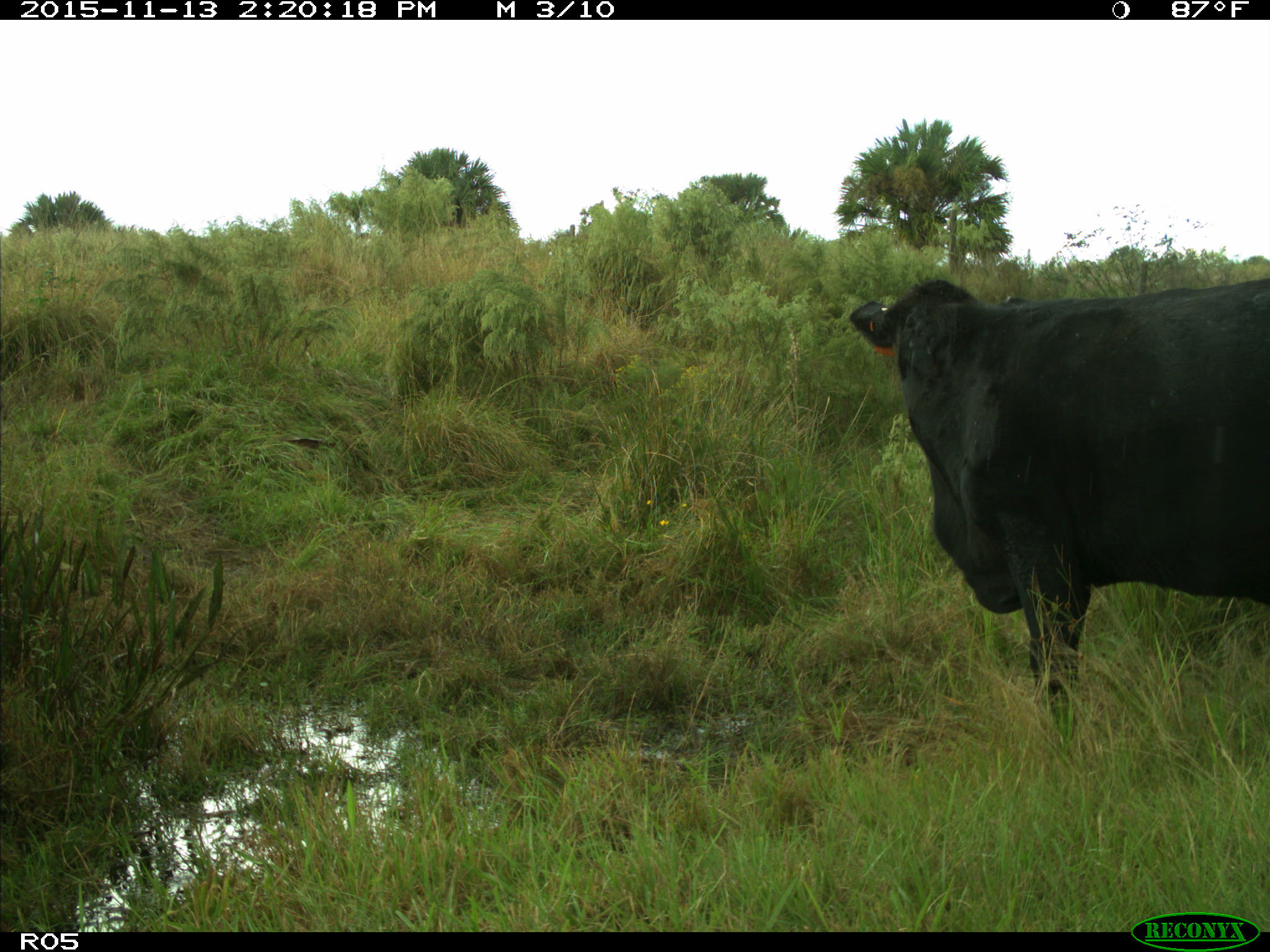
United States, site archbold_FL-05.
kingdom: Animalia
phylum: Chordata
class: Mammalia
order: Artiodactyla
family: Bovidae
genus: Bos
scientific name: Bos taurus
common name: domestic cow